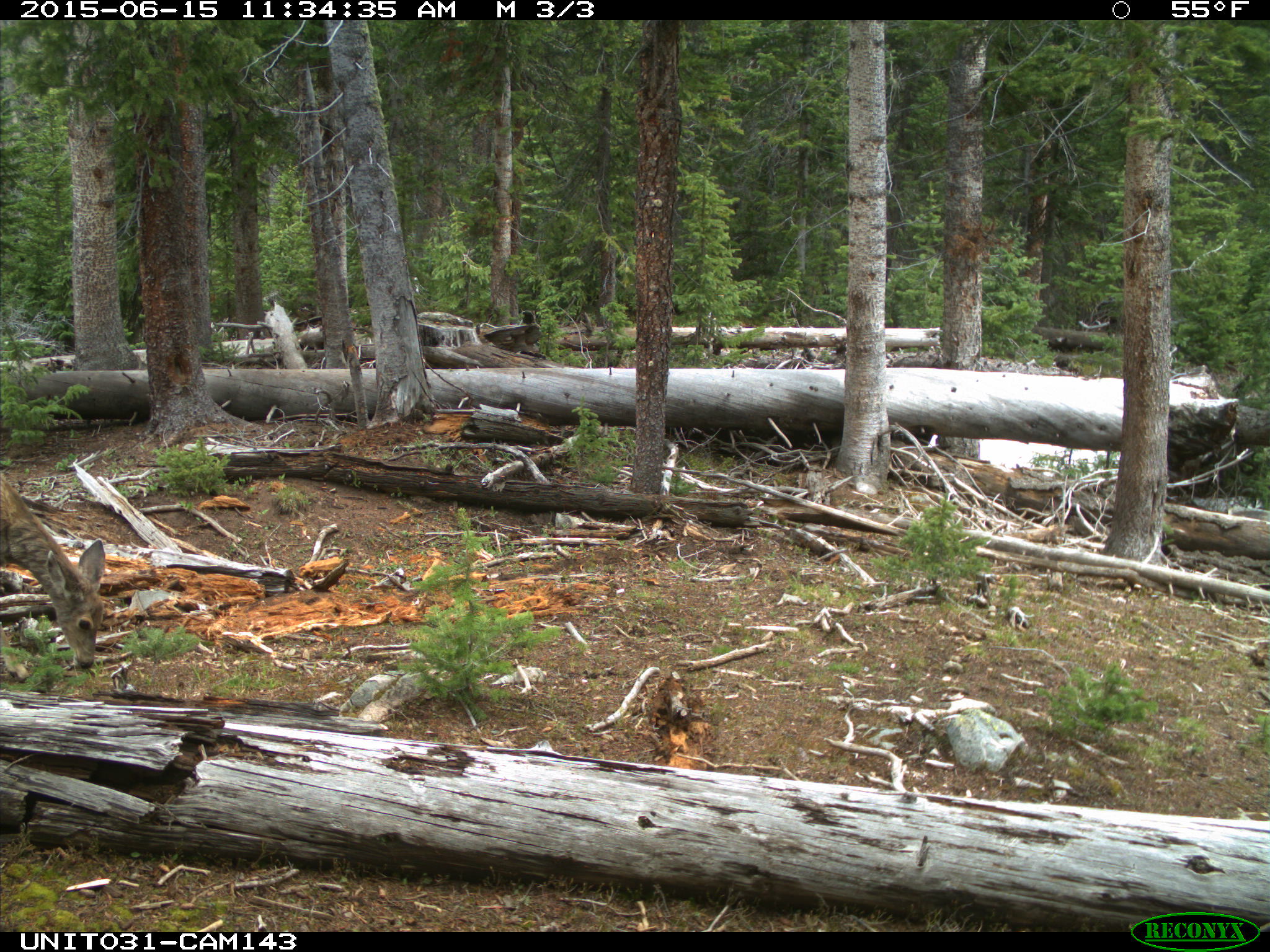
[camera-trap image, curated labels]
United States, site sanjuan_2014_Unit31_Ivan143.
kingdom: Animalia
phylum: Chordata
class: Mammalia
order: Artiodactyla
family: Cervidae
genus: Odocoileus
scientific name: Odocoileus hemionus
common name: mule deer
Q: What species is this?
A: Odocoileus hemionus (mule deer).